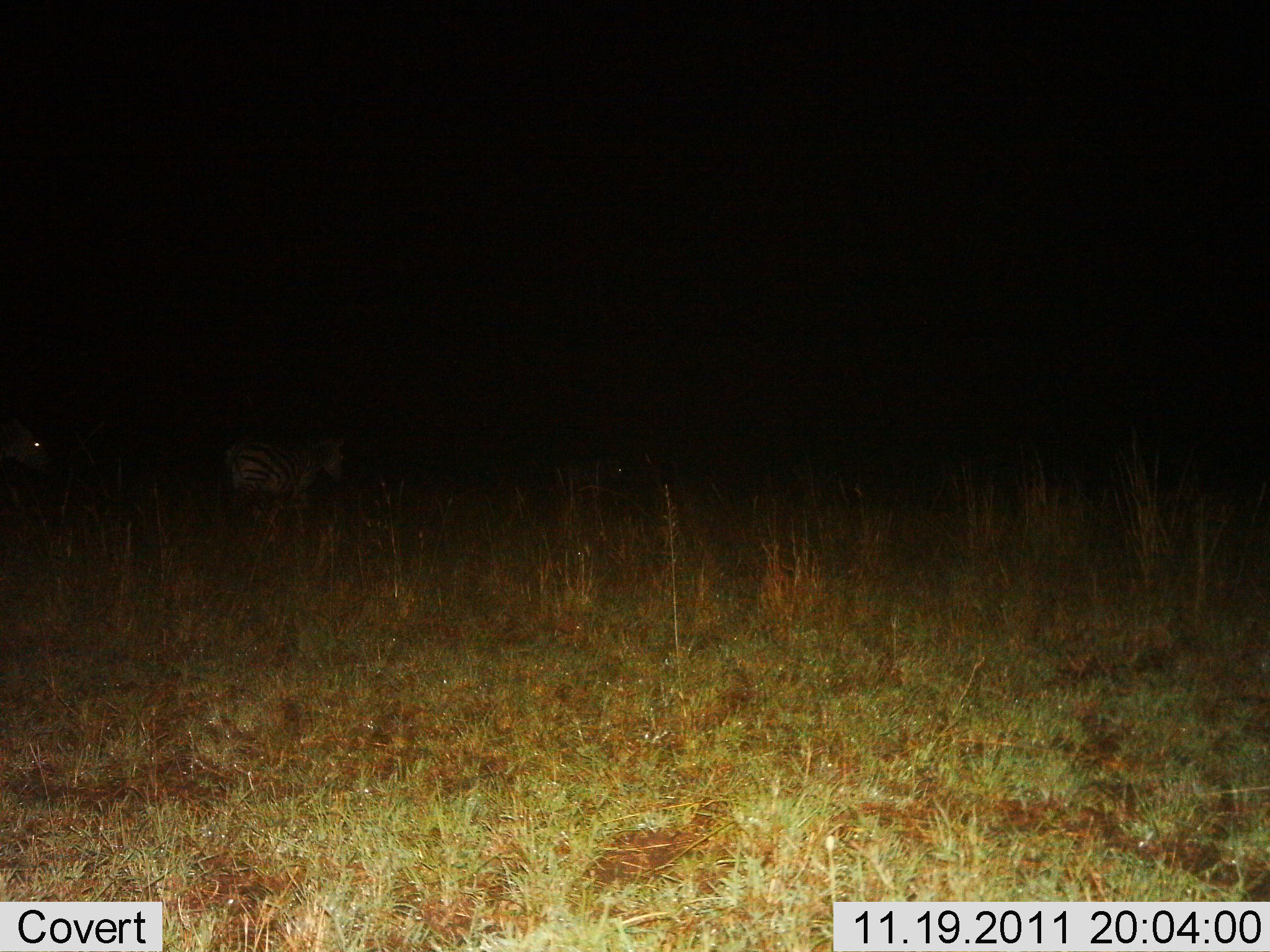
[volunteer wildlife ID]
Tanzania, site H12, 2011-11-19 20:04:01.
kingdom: Animalia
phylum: Chordata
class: Mammalia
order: Perissodactyla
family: Equidae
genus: Equus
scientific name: Equus quagga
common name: plains zebra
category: zebra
Zebra (plains zebra) (Equus quagga), count 2. Behavior (volunteer vote fractions): standing 50%, resting 6%, moving 50%, interacting 0%. Young present (vote fraction): 0%. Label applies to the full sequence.